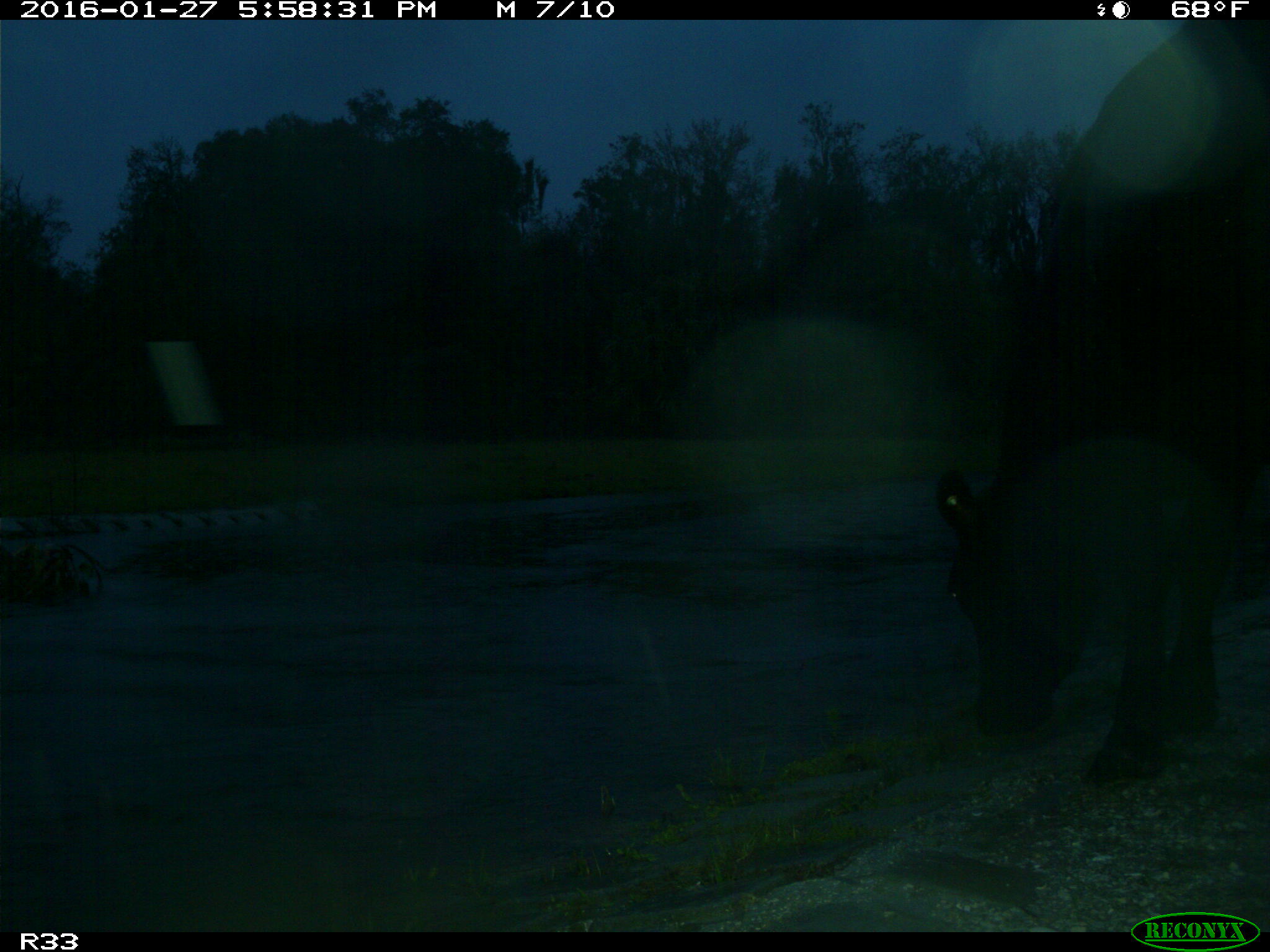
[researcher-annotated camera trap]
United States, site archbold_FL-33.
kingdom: Animalia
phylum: Chordata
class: Mammalia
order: Artiodactyla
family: Bovidae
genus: Bos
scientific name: Bos taurus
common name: domestic cow